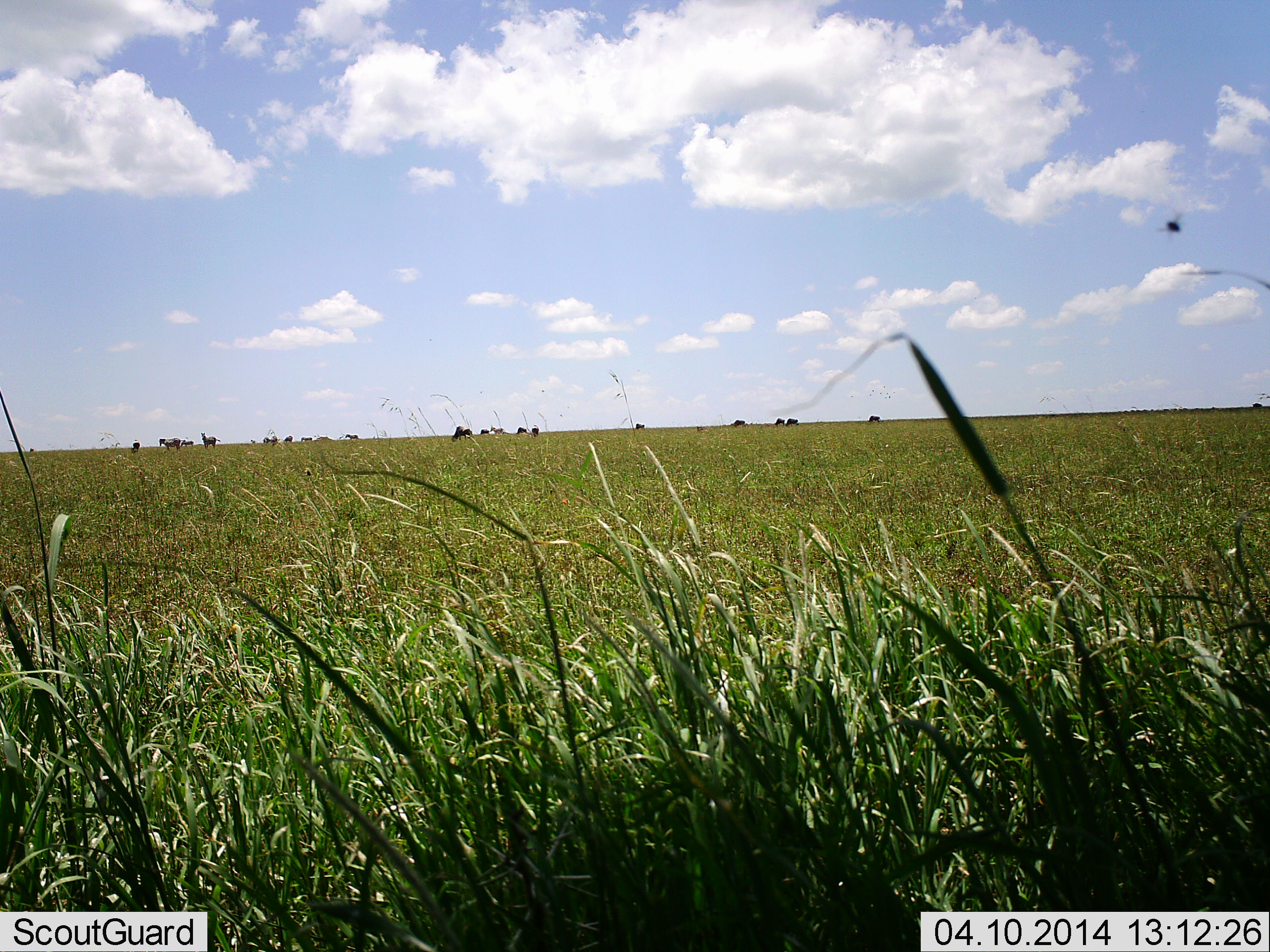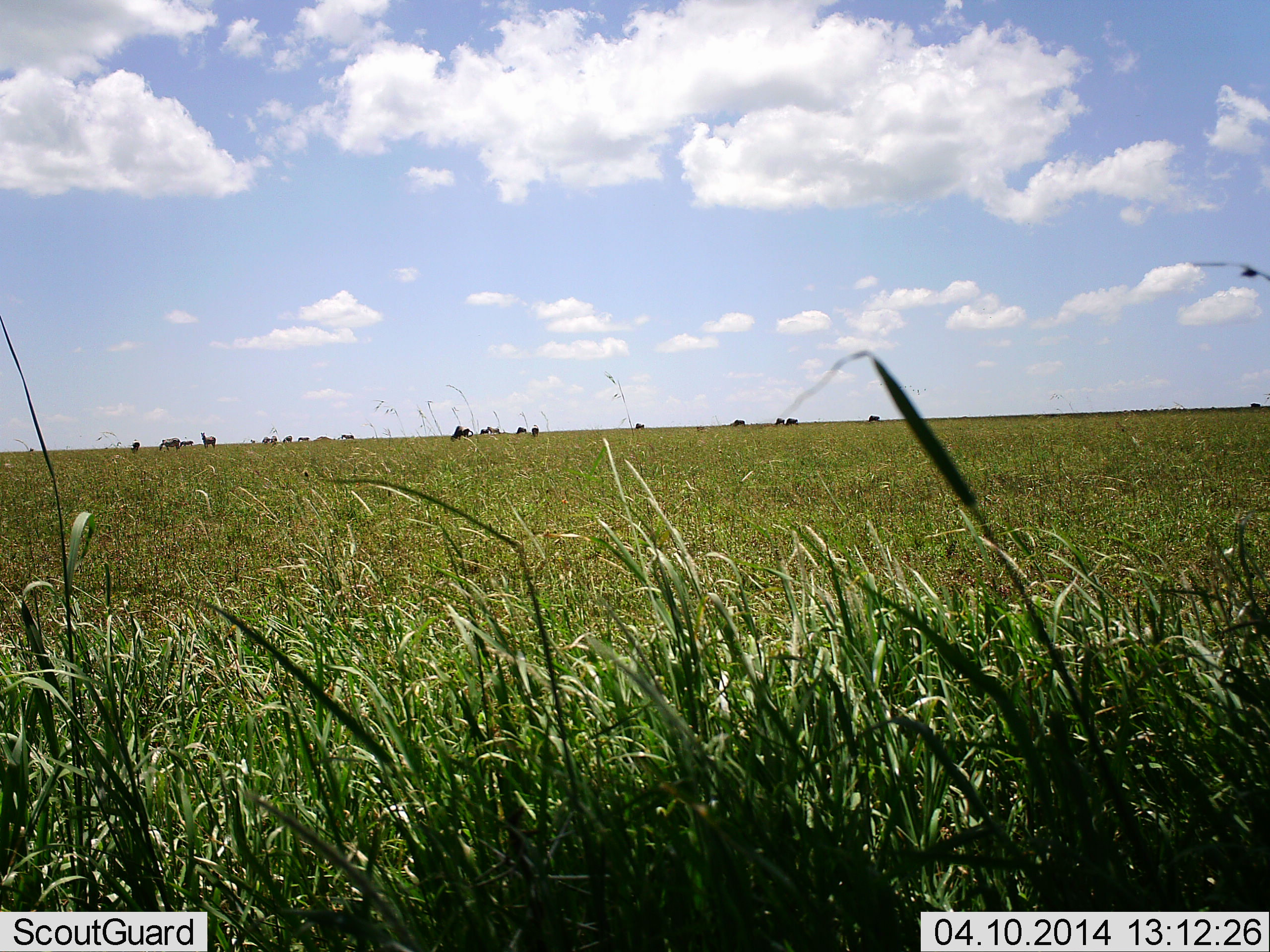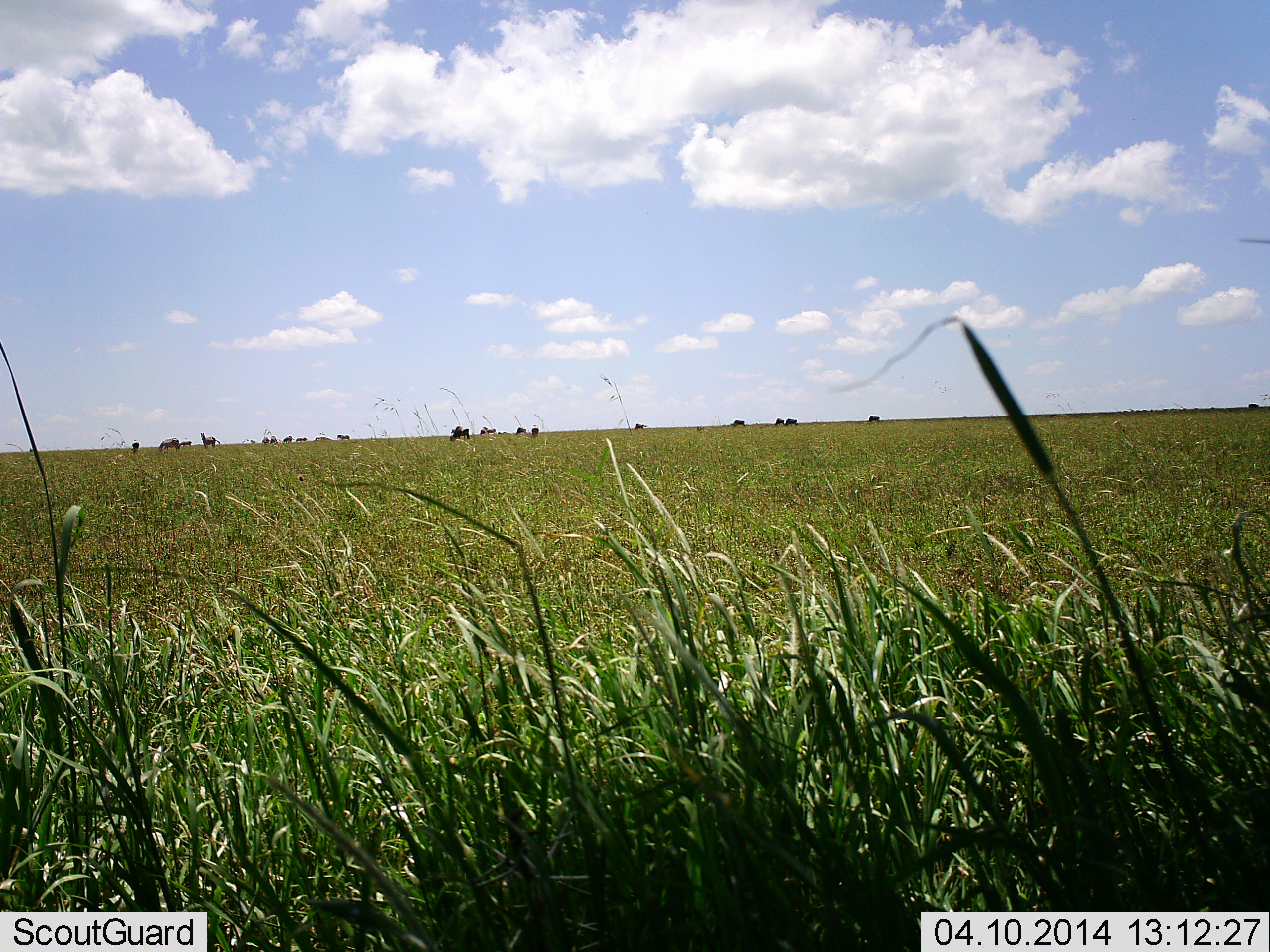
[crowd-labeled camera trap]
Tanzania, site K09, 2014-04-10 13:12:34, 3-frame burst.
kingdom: Animalia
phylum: Chordata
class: Mammalia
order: Artiodactyla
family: Bovidae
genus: Connochaetes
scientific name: Connochaetes taurinus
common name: blue wildebeest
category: wildebeest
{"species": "wildebeest (blue wildebeest) (Connochaetes taurinus)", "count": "11-50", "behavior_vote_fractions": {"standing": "67%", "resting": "8%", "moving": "42%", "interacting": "0%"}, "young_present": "0%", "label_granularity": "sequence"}